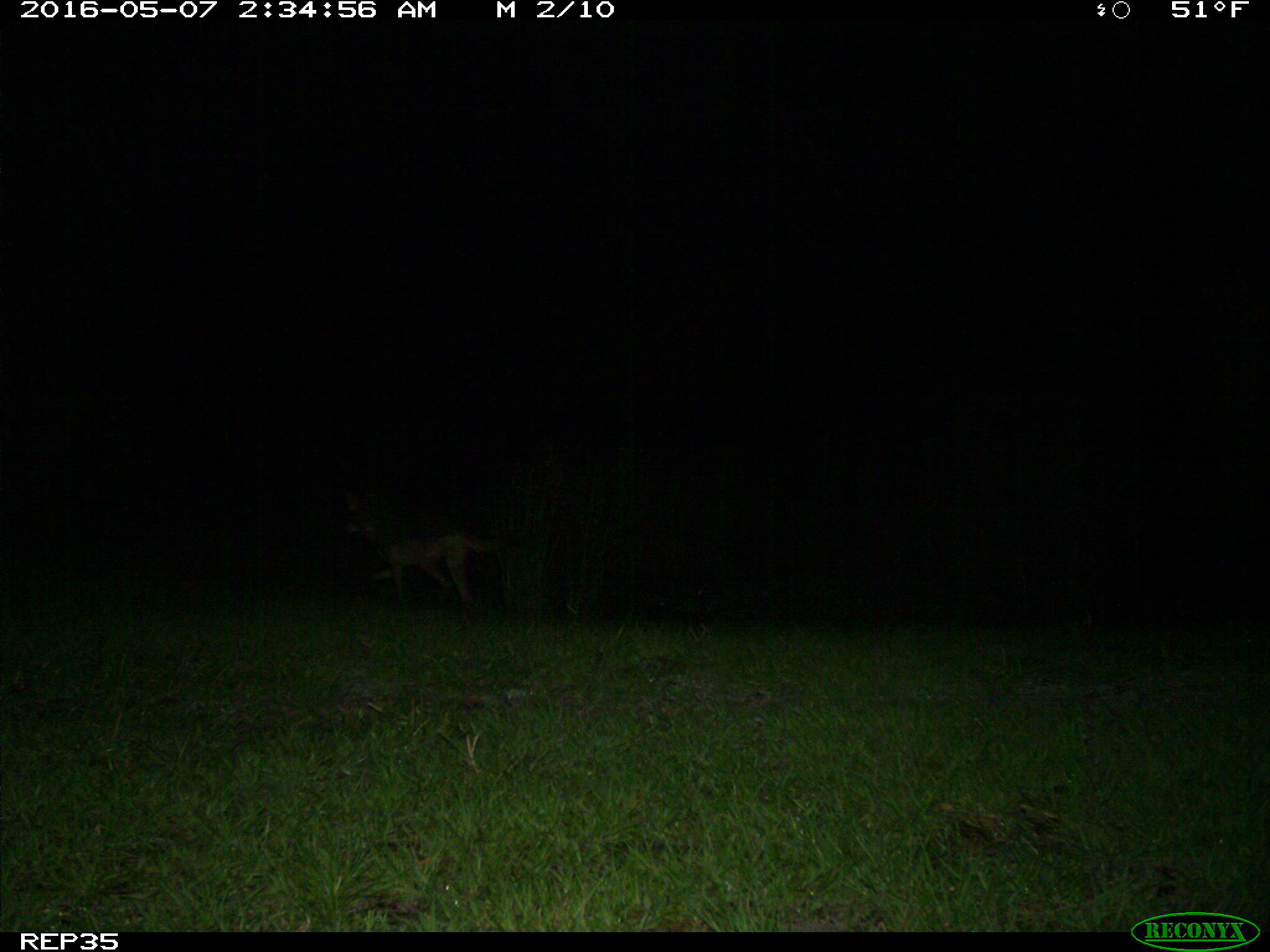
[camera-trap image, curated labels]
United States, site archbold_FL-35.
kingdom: Animalia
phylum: Chordata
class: Mammalia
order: Carnivora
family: Canidae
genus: Canis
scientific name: Canis latrans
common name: coyote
Canis latrans (coyote).